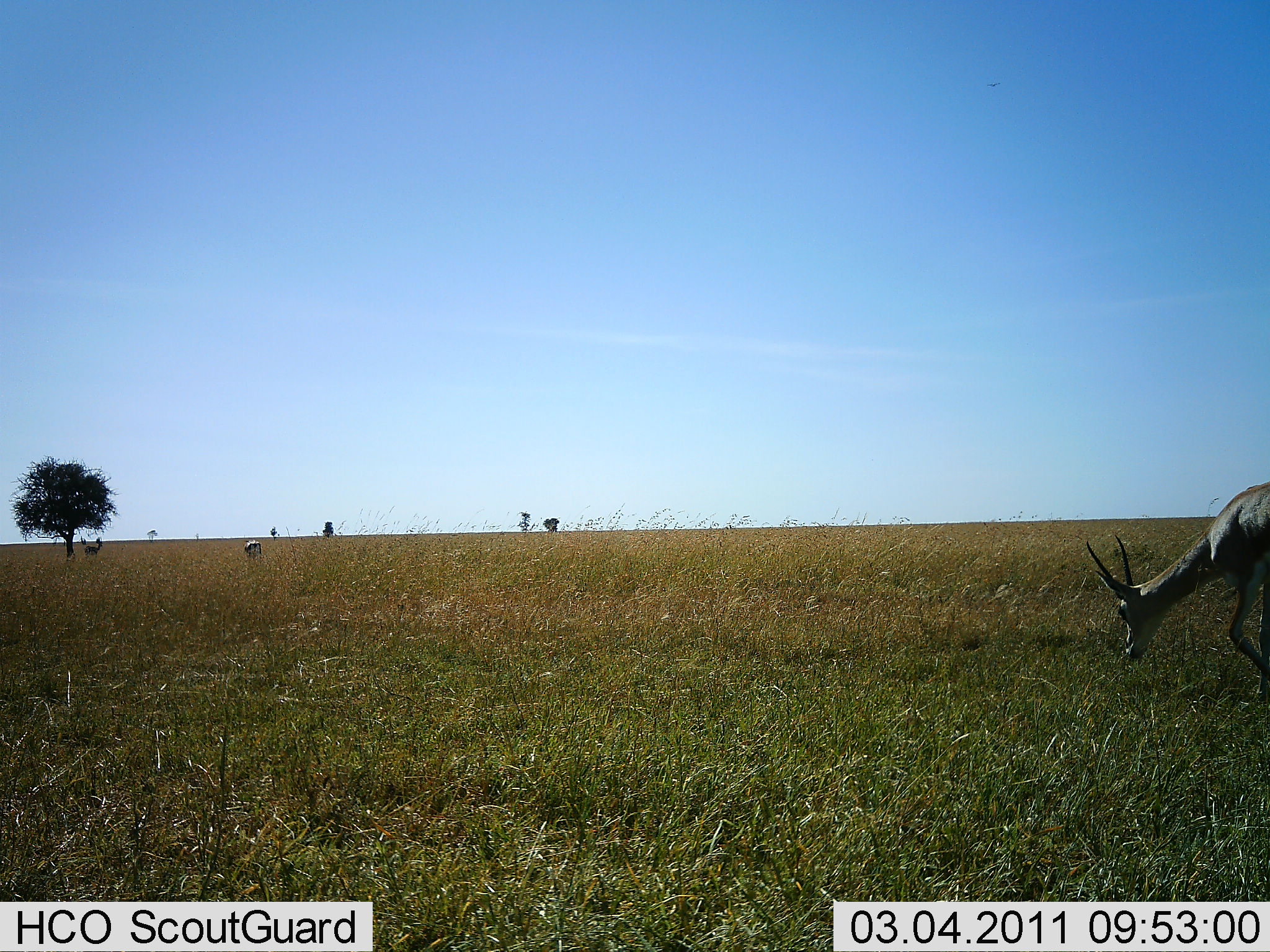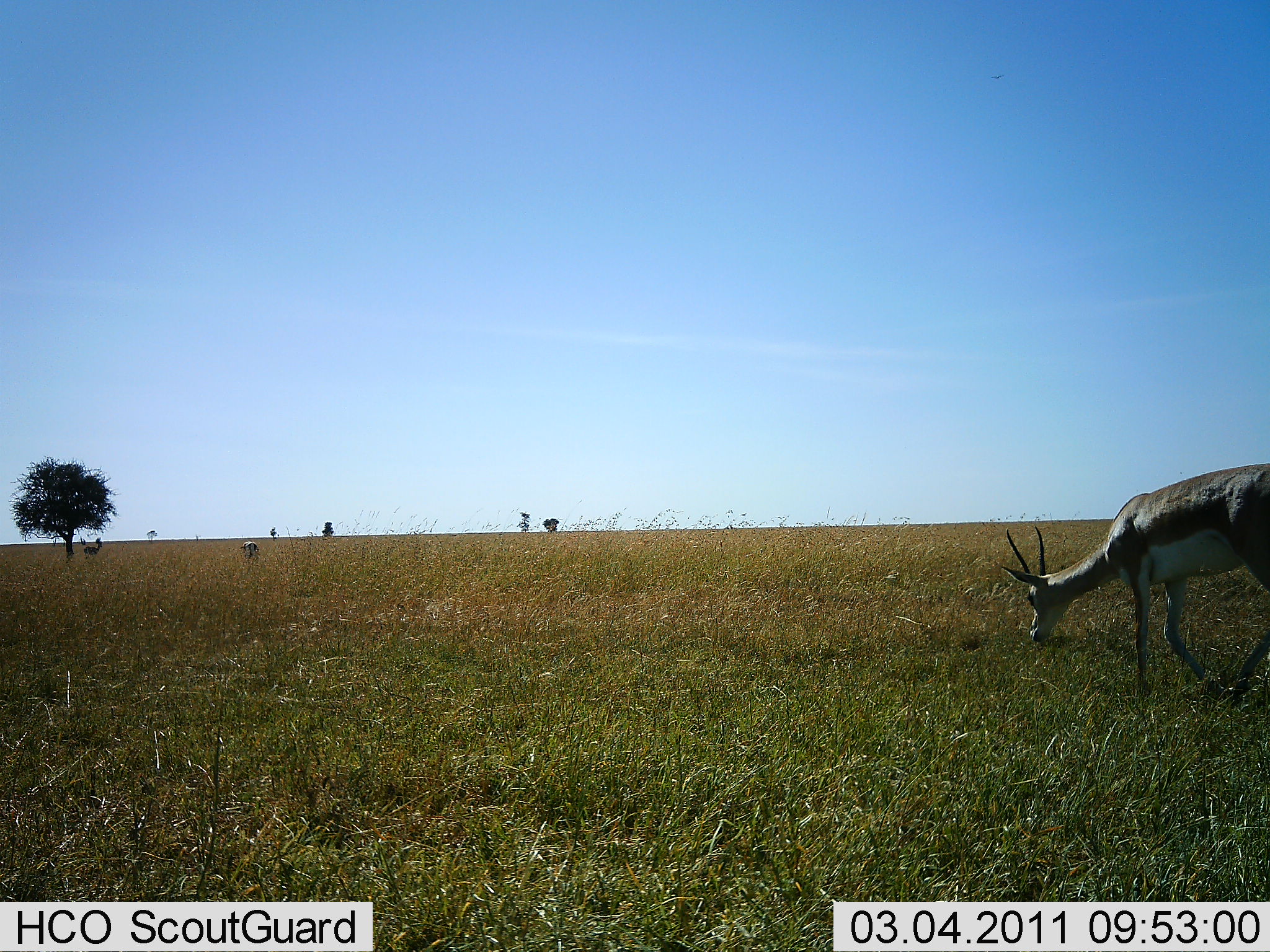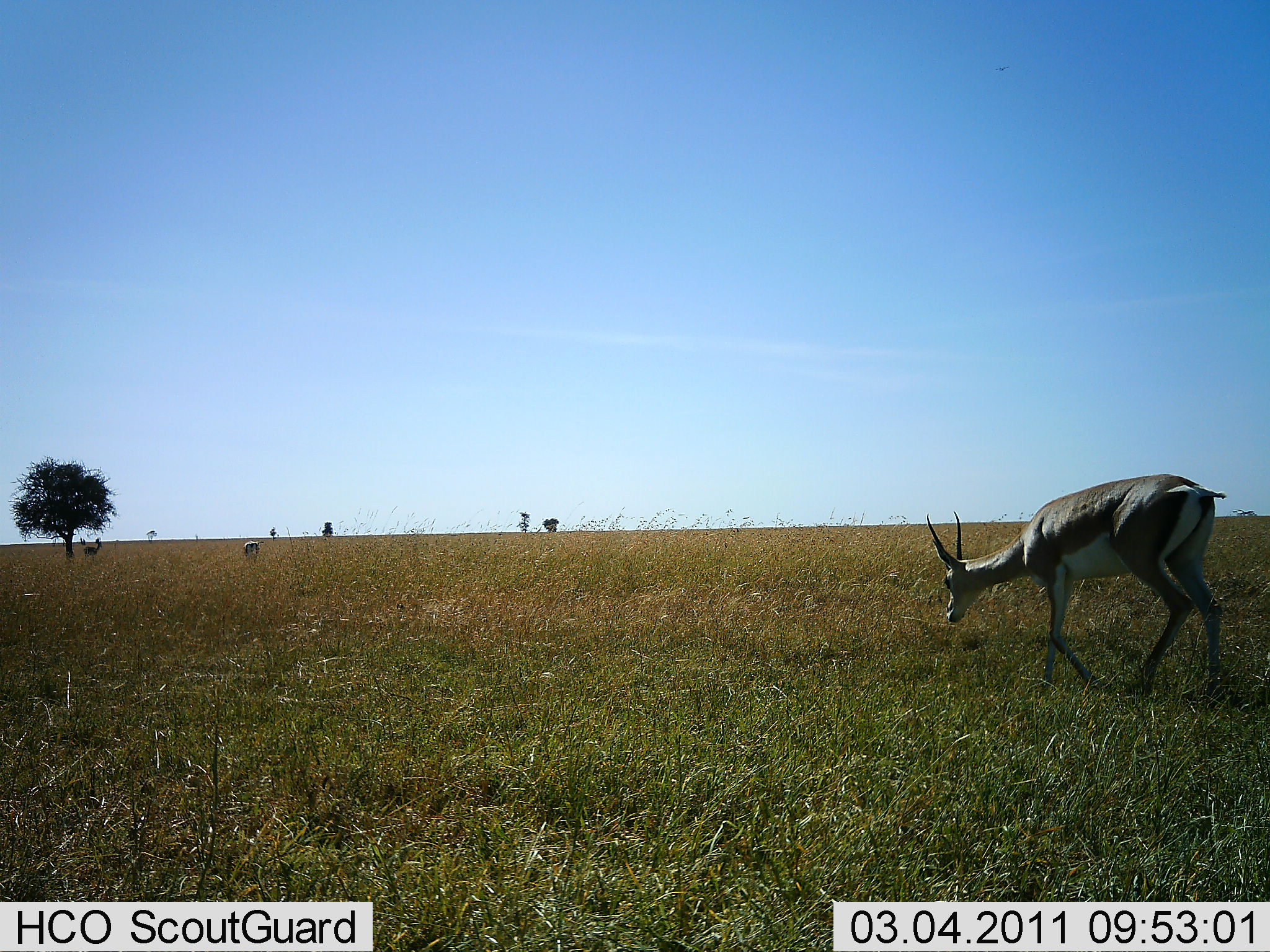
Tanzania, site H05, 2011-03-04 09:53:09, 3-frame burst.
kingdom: Animalia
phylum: Chordata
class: Mammalia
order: Artiodactyla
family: Bovidae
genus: Nanger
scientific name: Nanger granti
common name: grant's gazelle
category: gazellegrants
Gazellegrants (grant's gazelle) (Nanger granti), count 1. Behavior (volunteer vote fractions): standing 9%, resting 0%, moving 82%, interacting 0%. Young present (vote fraction): 0%. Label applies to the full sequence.